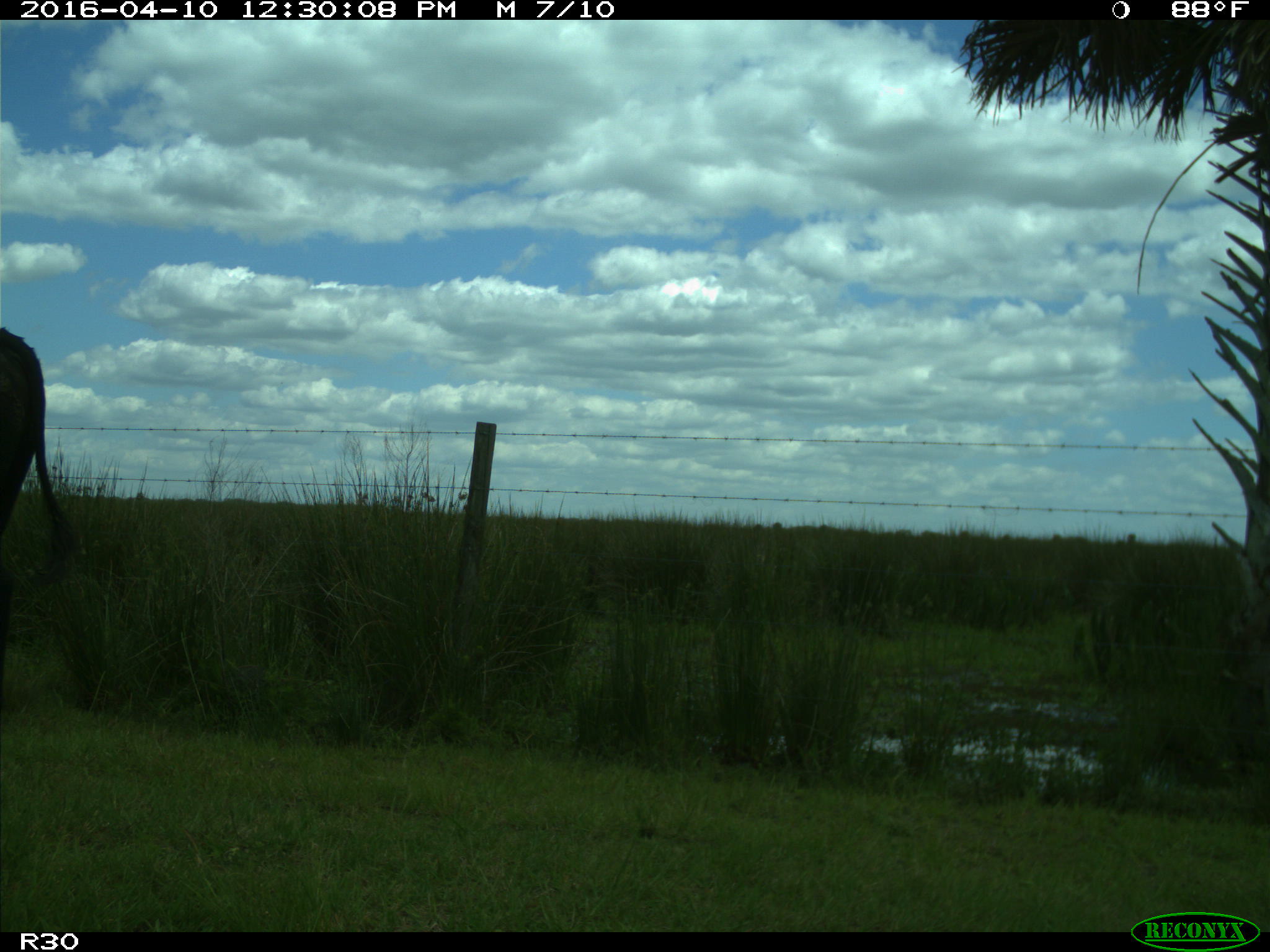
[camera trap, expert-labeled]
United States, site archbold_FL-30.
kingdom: Animalia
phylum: Chordata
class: Mammalia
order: Artiodactyla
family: Bovidae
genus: Bos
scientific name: Bos taurus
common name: domestic cow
Bos taurus (domestic cow).